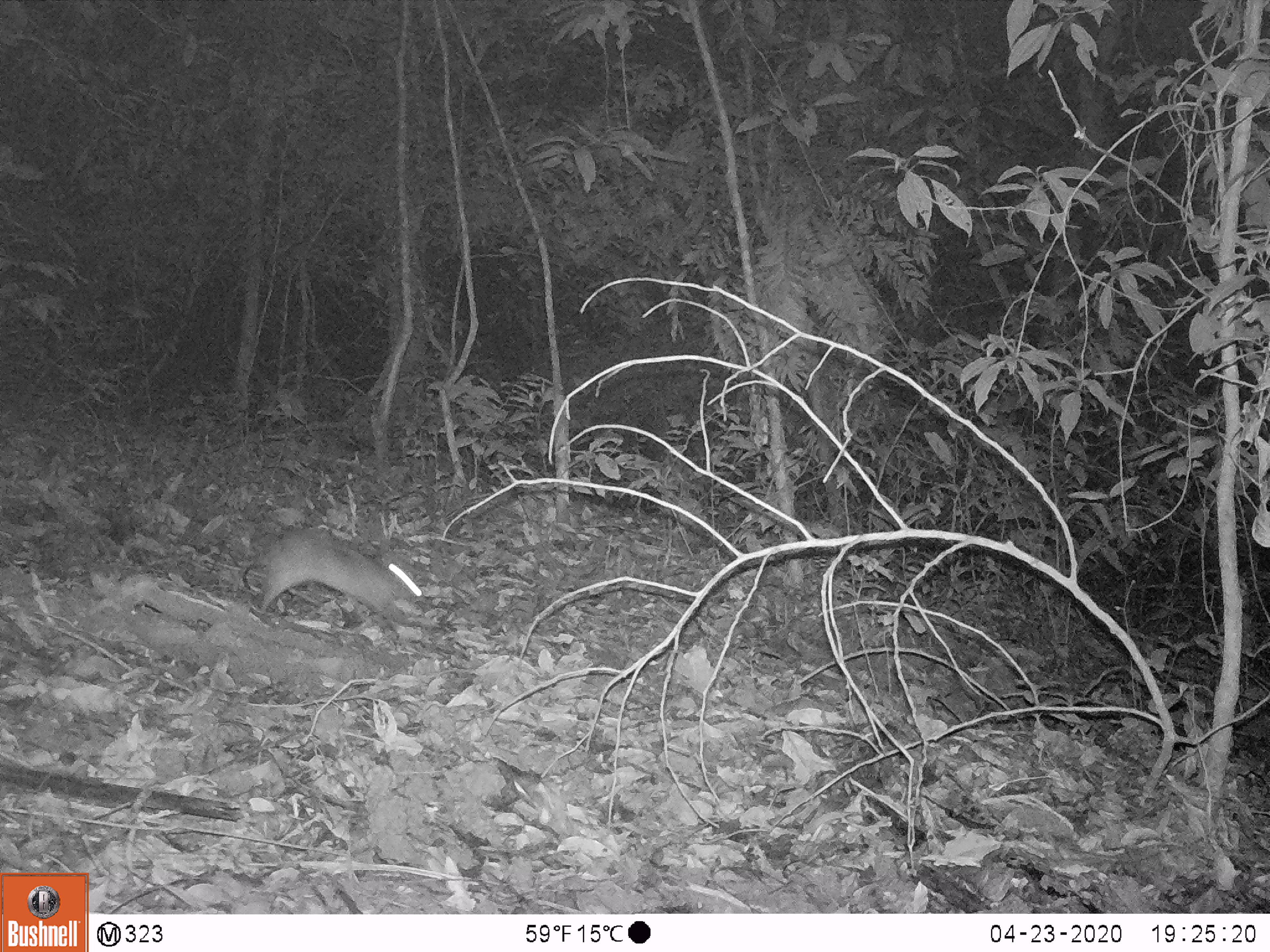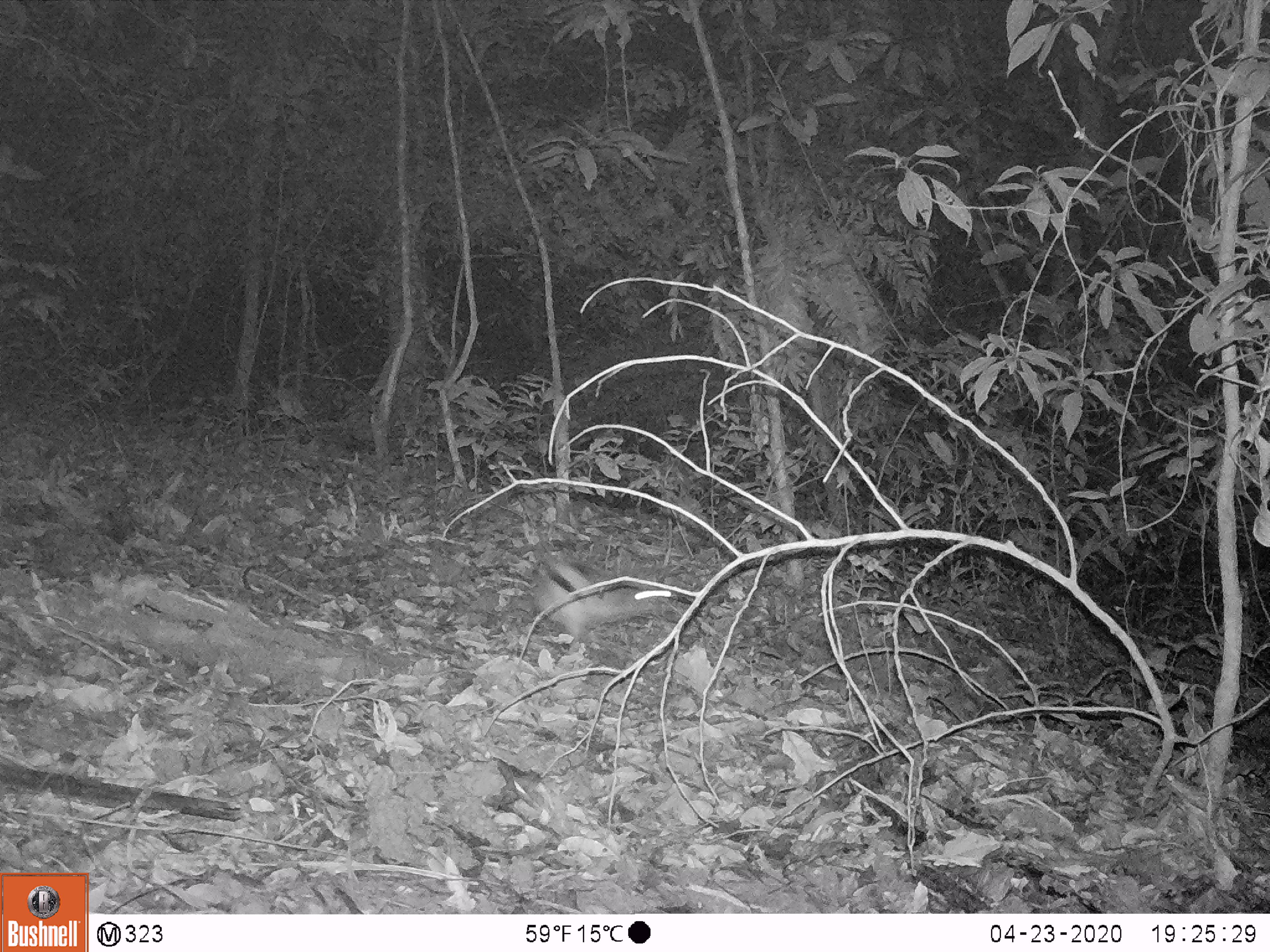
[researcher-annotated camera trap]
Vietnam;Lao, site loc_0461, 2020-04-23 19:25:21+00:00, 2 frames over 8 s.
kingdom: Animalia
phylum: Chordata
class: Mammalia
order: Lagomorpha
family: Leporidae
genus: Nesolagus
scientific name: Nesolagus timminsi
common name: annamite striped rabbit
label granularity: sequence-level